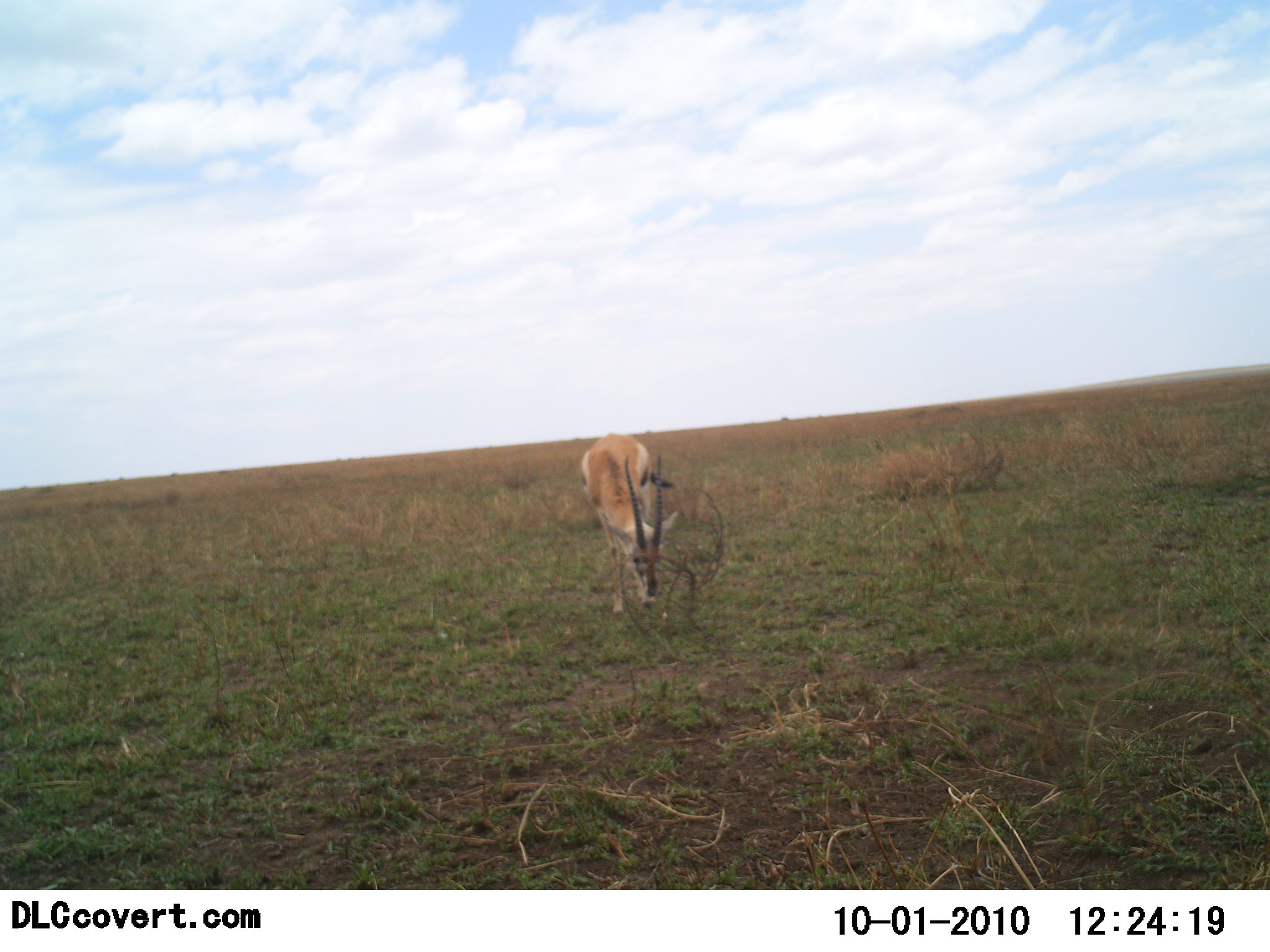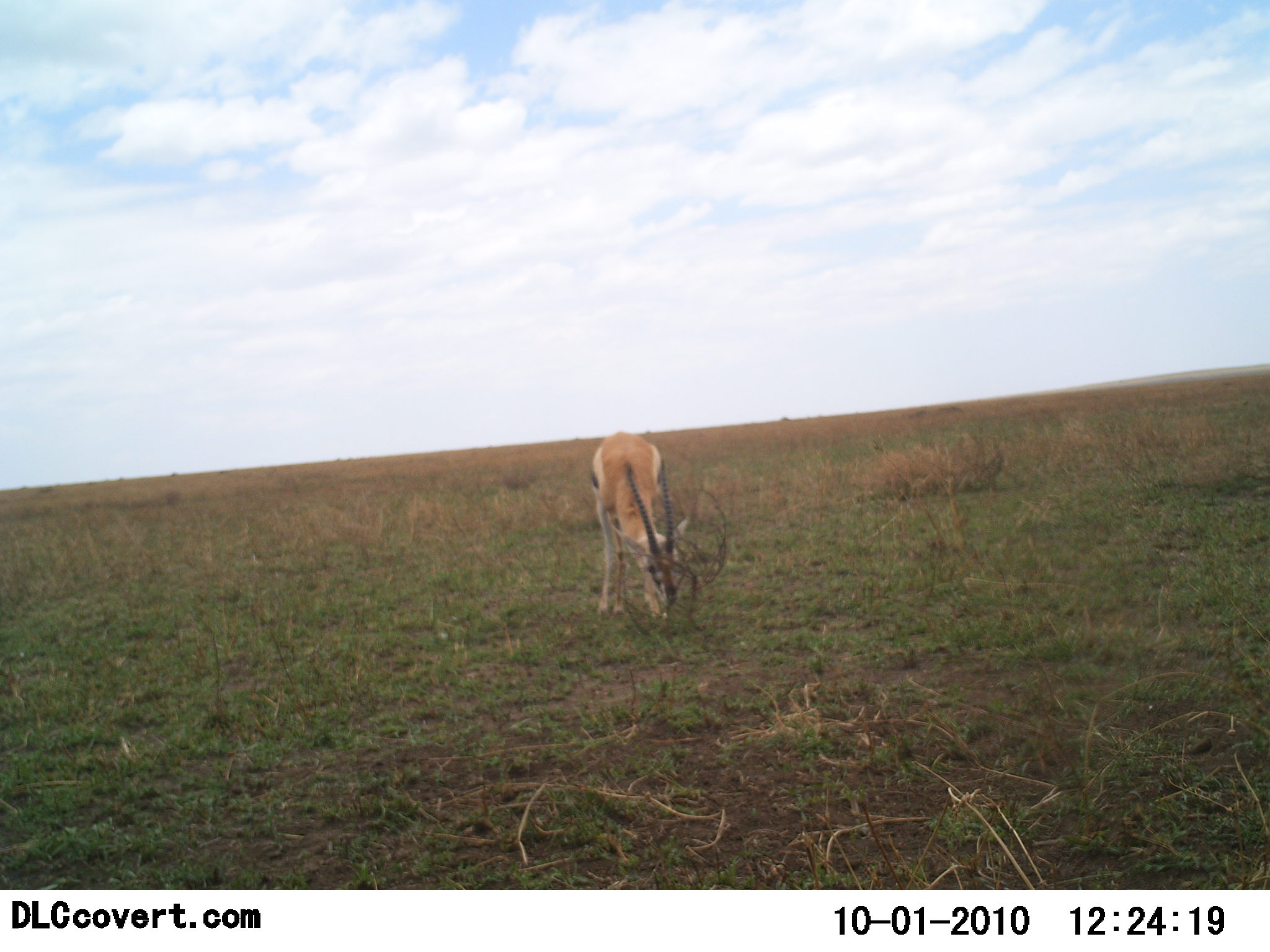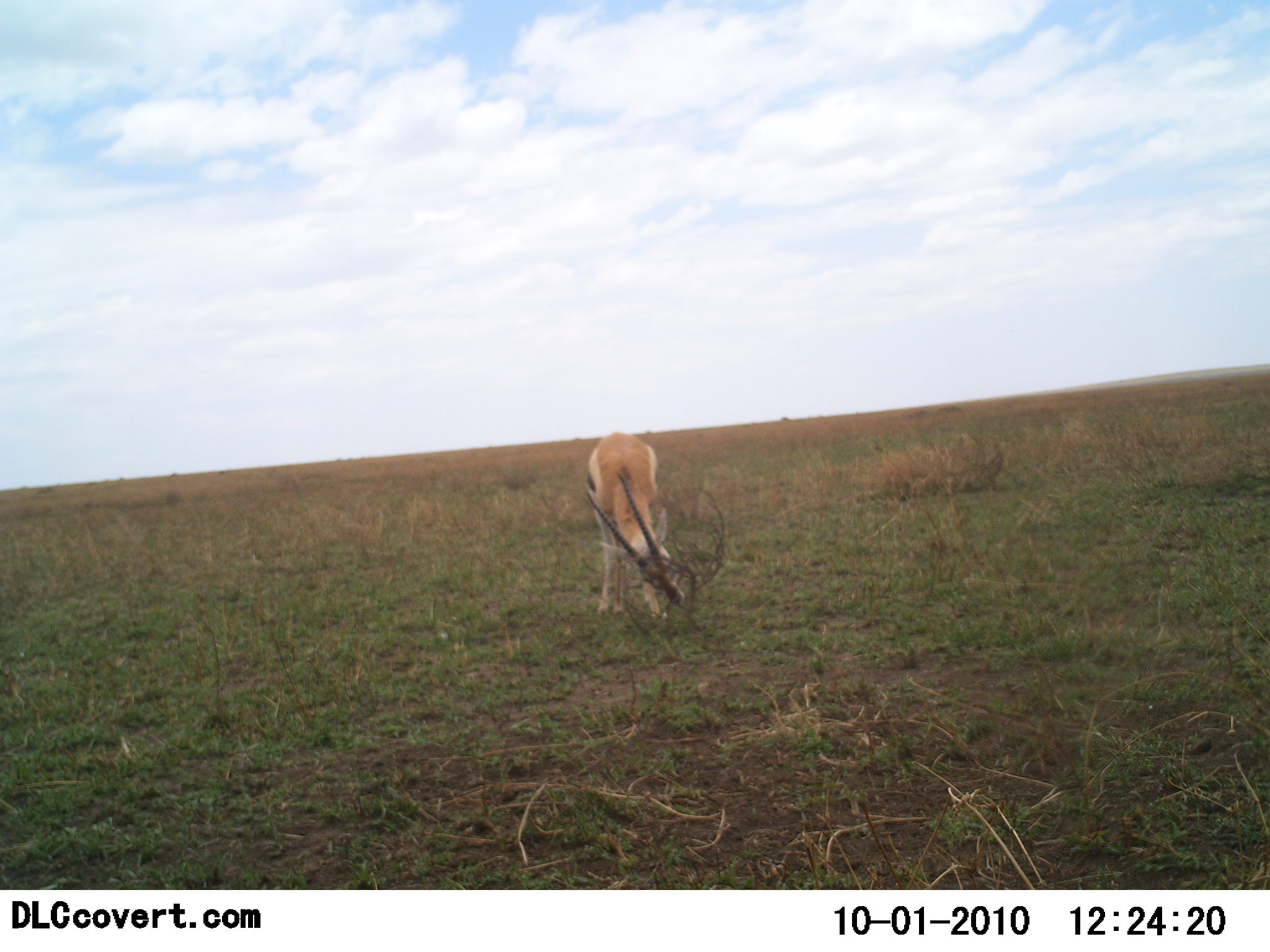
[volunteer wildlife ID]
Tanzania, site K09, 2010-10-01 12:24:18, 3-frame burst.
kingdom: Animalia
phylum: Chordata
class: Mammalia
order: Artiodactyla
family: Bovidae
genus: Eudorcas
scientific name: Eudorcas thomsonii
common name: thomson's gazelle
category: gazellethomsons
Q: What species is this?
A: Gazellethomsons (thomson's gazelle) (Eudorcas thomsonii).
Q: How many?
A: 1.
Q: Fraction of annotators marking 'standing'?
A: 36%.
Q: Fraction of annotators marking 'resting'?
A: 0%.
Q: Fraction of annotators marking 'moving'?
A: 0%.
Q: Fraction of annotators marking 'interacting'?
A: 0%.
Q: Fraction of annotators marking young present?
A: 0%.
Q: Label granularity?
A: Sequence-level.